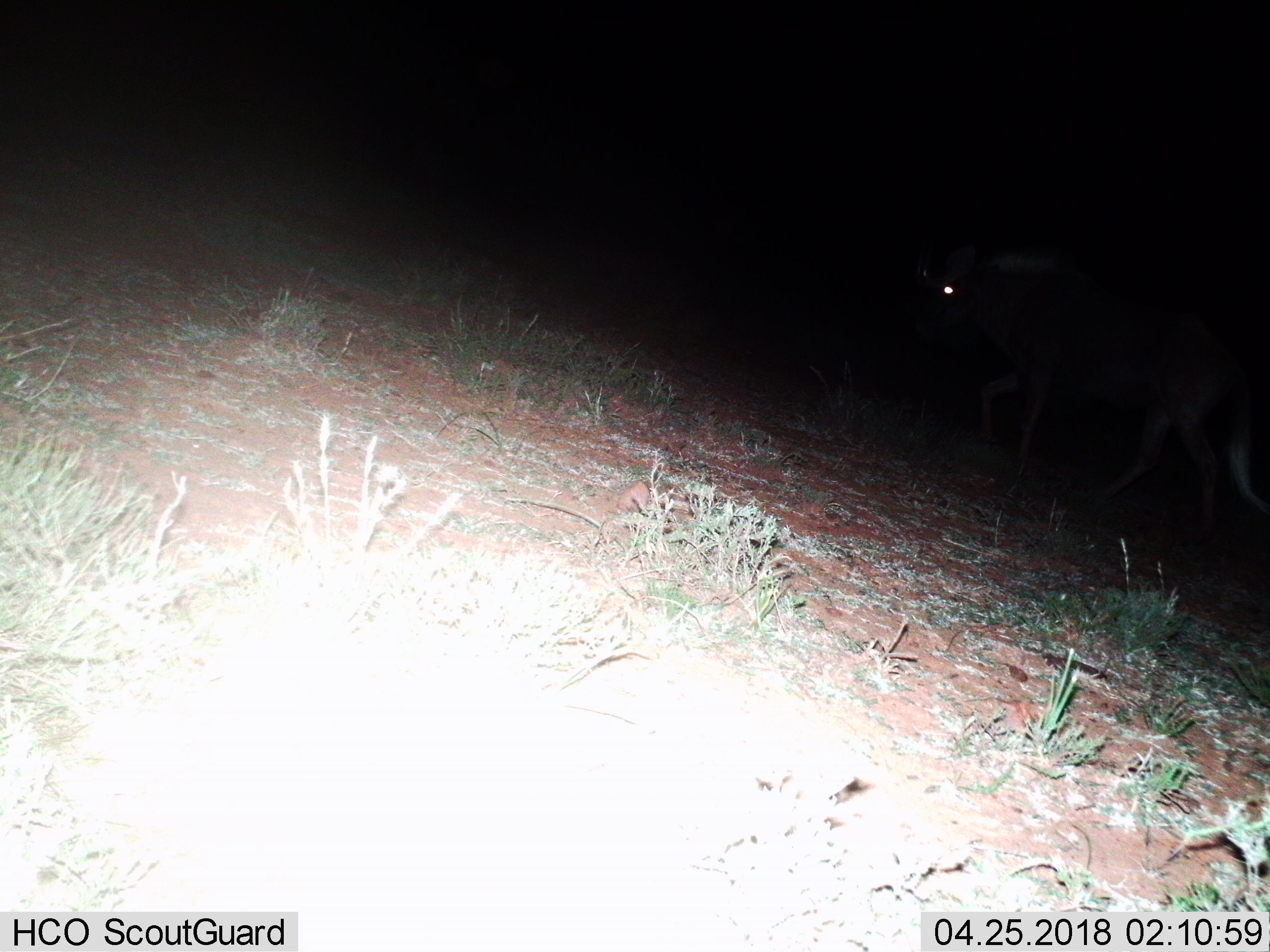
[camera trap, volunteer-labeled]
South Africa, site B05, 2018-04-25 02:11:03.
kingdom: Animalia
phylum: Chordata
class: Mammalia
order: Artiodactyla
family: Bovidae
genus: Connochaetes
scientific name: Connochaetes gnou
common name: black wildebeest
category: wildebeestblack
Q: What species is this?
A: Wildebeestblack (black wildebeest) (Connochaetes gnou).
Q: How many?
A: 1.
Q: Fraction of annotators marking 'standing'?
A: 33%.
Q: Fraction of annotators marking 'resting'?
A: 0%.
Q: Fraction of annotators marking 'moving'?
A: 100%.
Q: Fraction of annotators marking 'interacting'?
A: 0%.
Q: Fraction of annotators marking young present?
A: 0%.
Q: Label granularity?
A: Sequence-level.